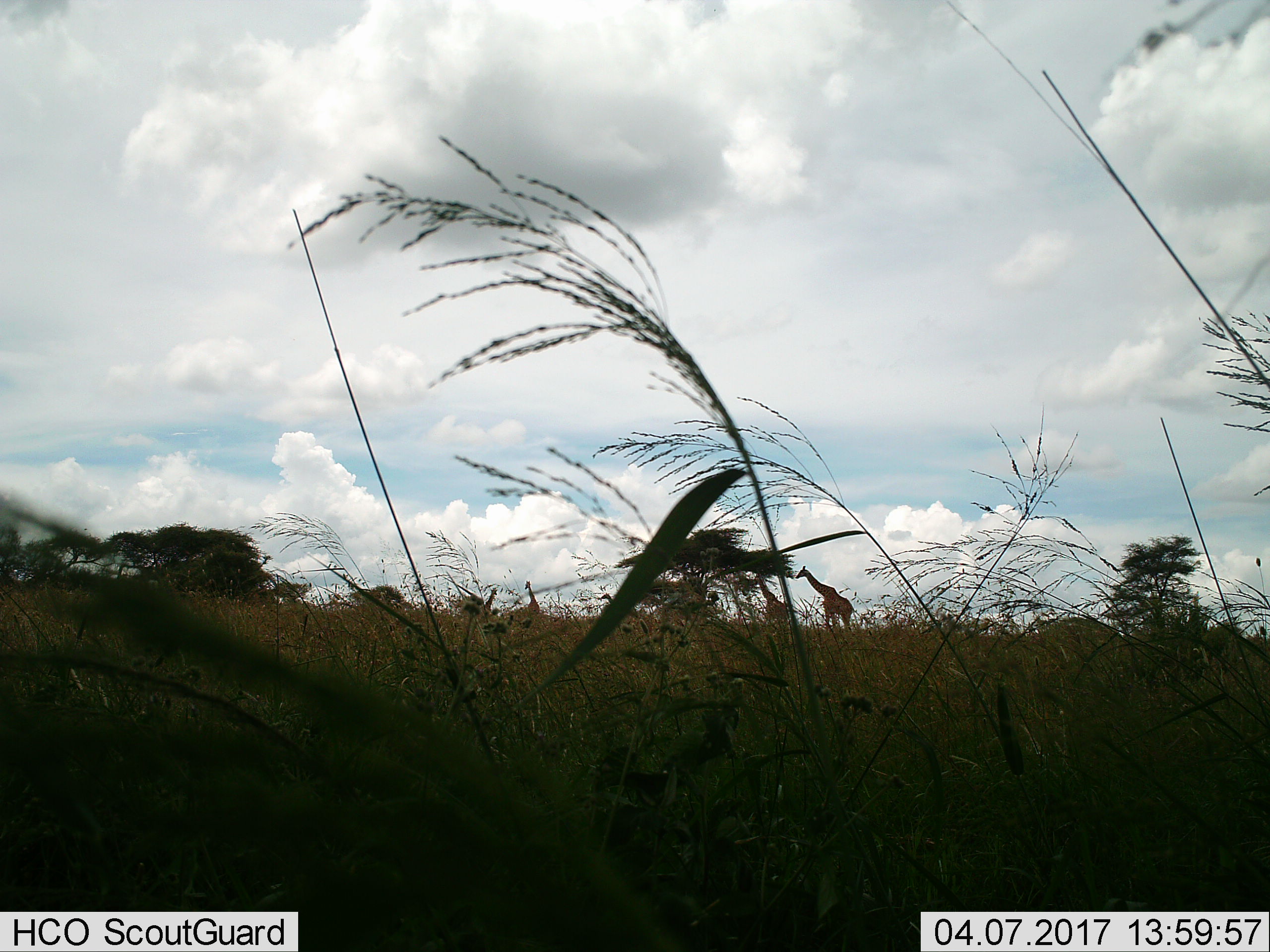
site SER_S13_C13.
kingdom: Animalia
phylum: Chordata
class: Mammalia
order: Artiodactyla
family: Giraffidae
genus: Giraffa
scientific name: Giraffa camelopardalis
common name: giraffe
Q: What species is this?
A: Giraffe (Giraffa camelopardalis).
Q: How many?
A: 4.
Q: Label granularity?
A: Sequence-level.